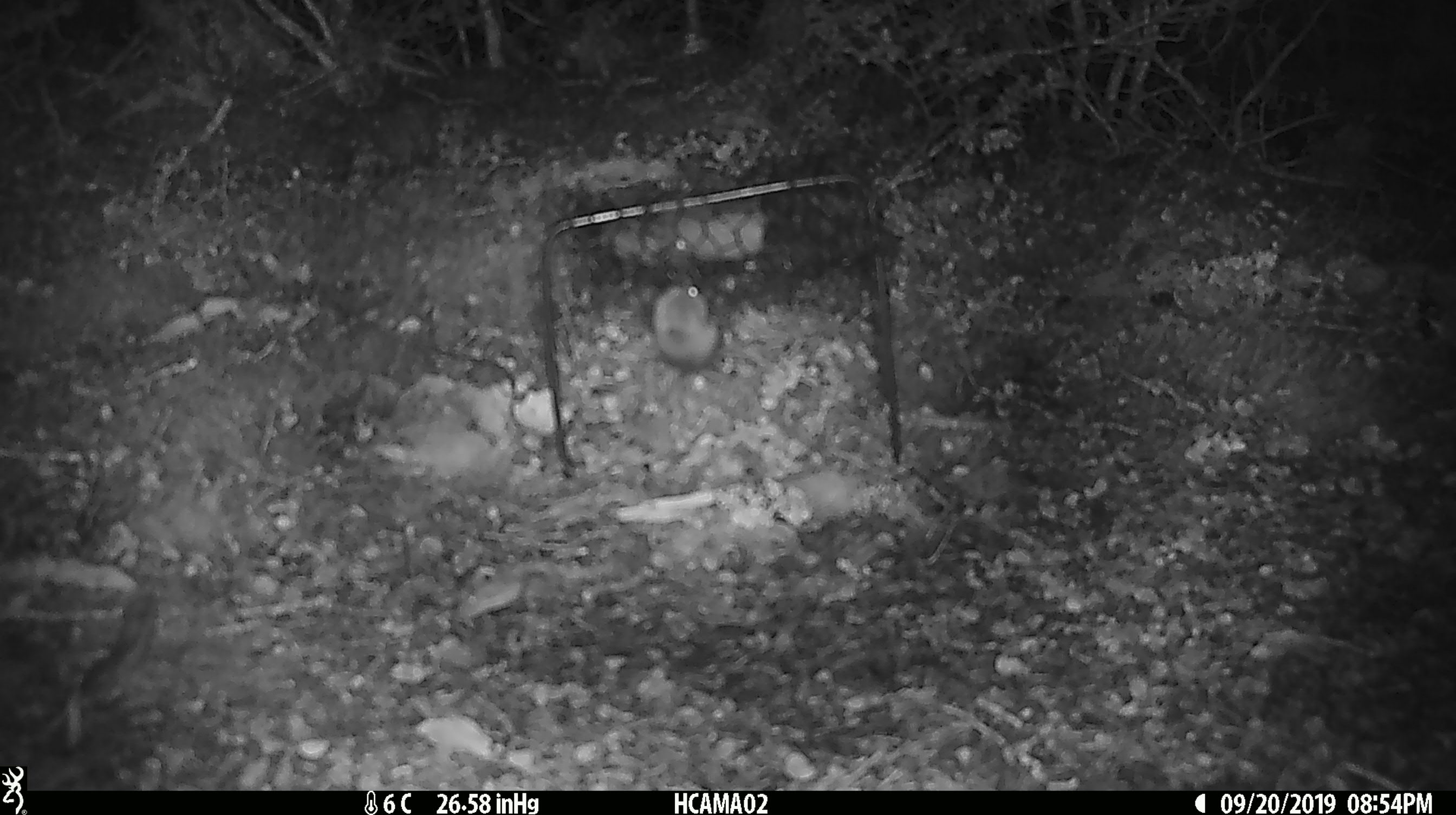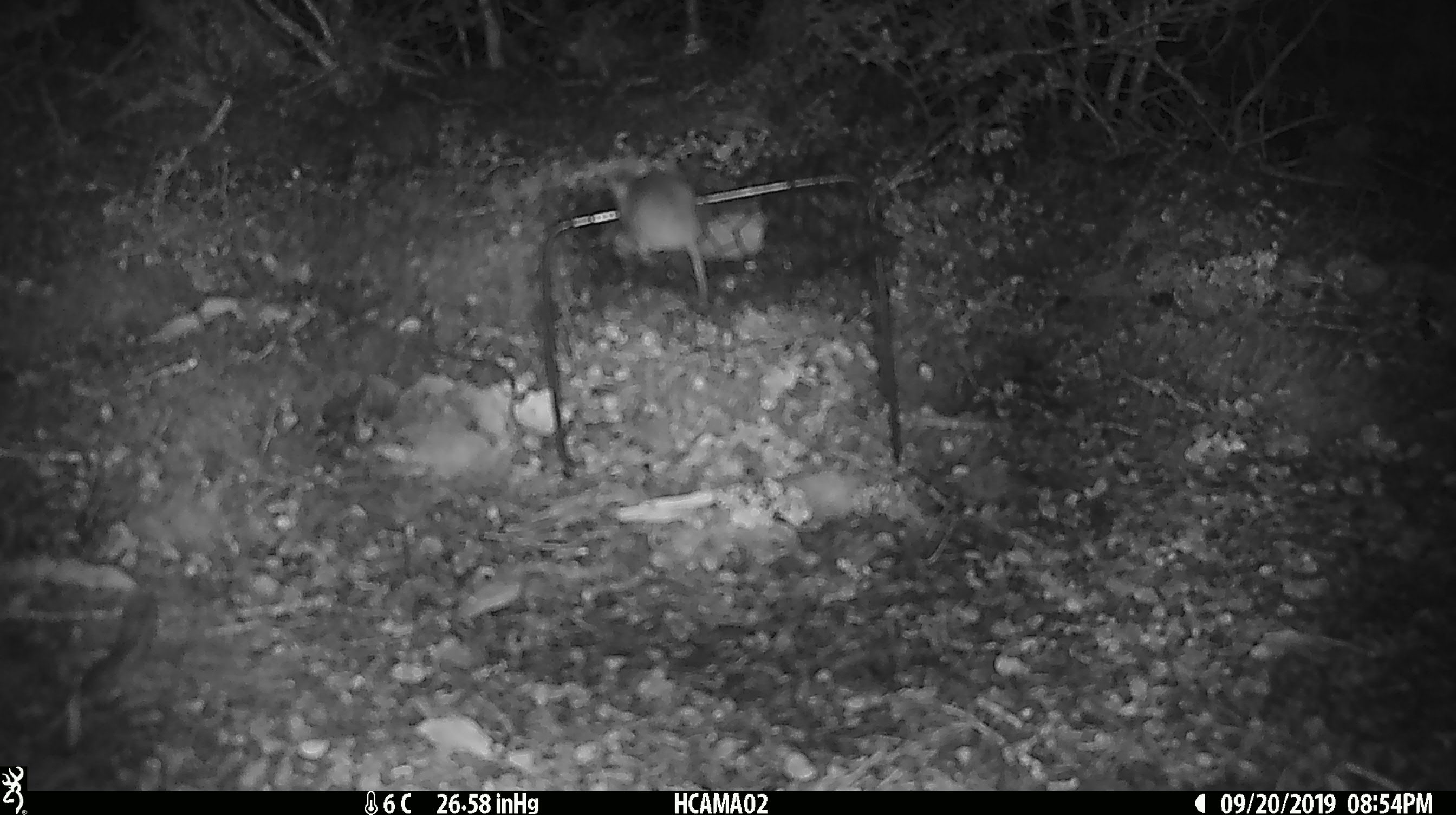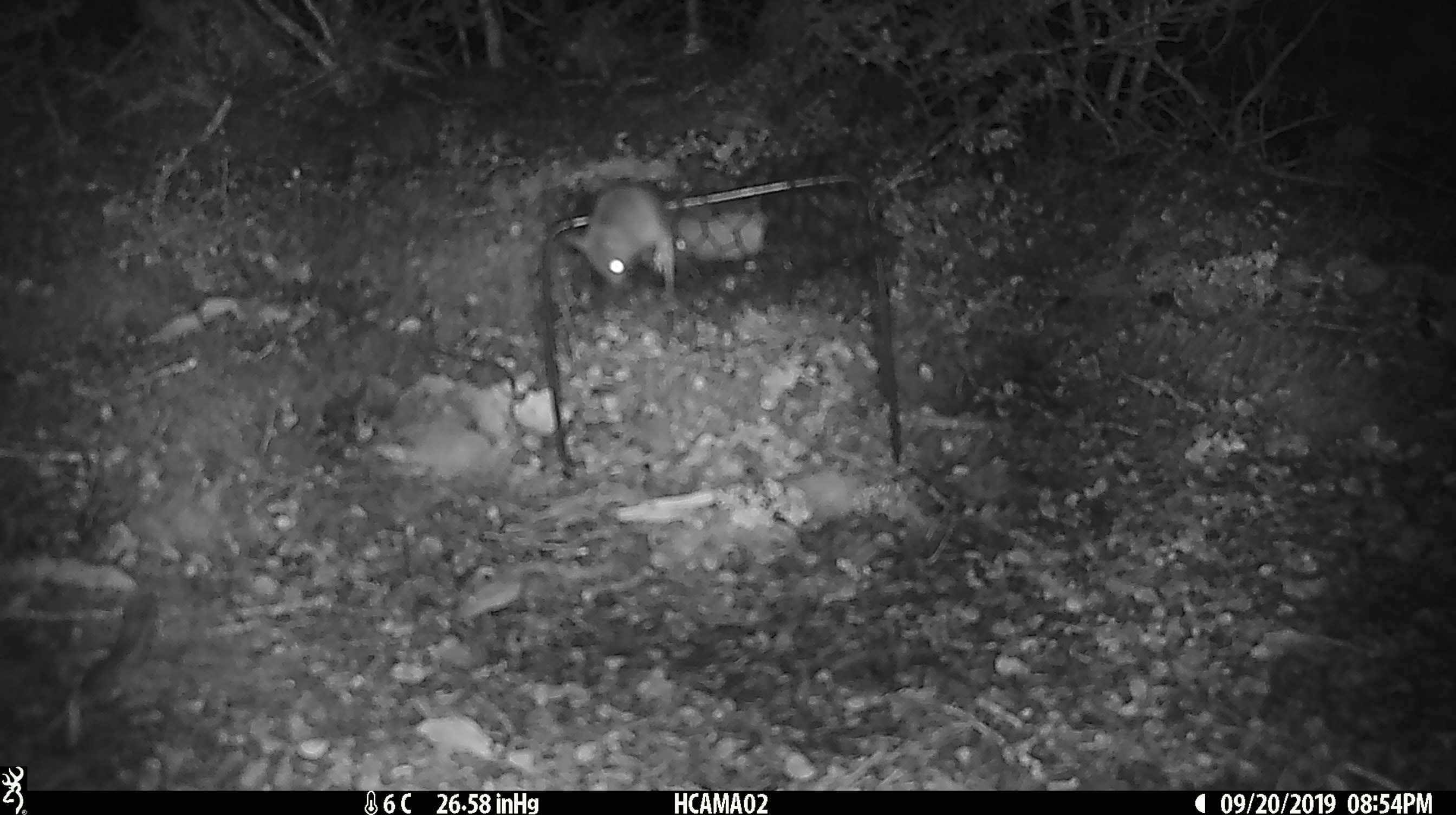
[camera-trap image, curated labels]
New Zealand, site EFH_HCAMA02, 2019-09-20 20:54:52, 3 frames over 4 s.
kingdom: Animalia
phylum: Chordata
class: Mammalia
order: Rodentia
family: Muridae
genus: Mus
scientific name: Mus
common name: mouse